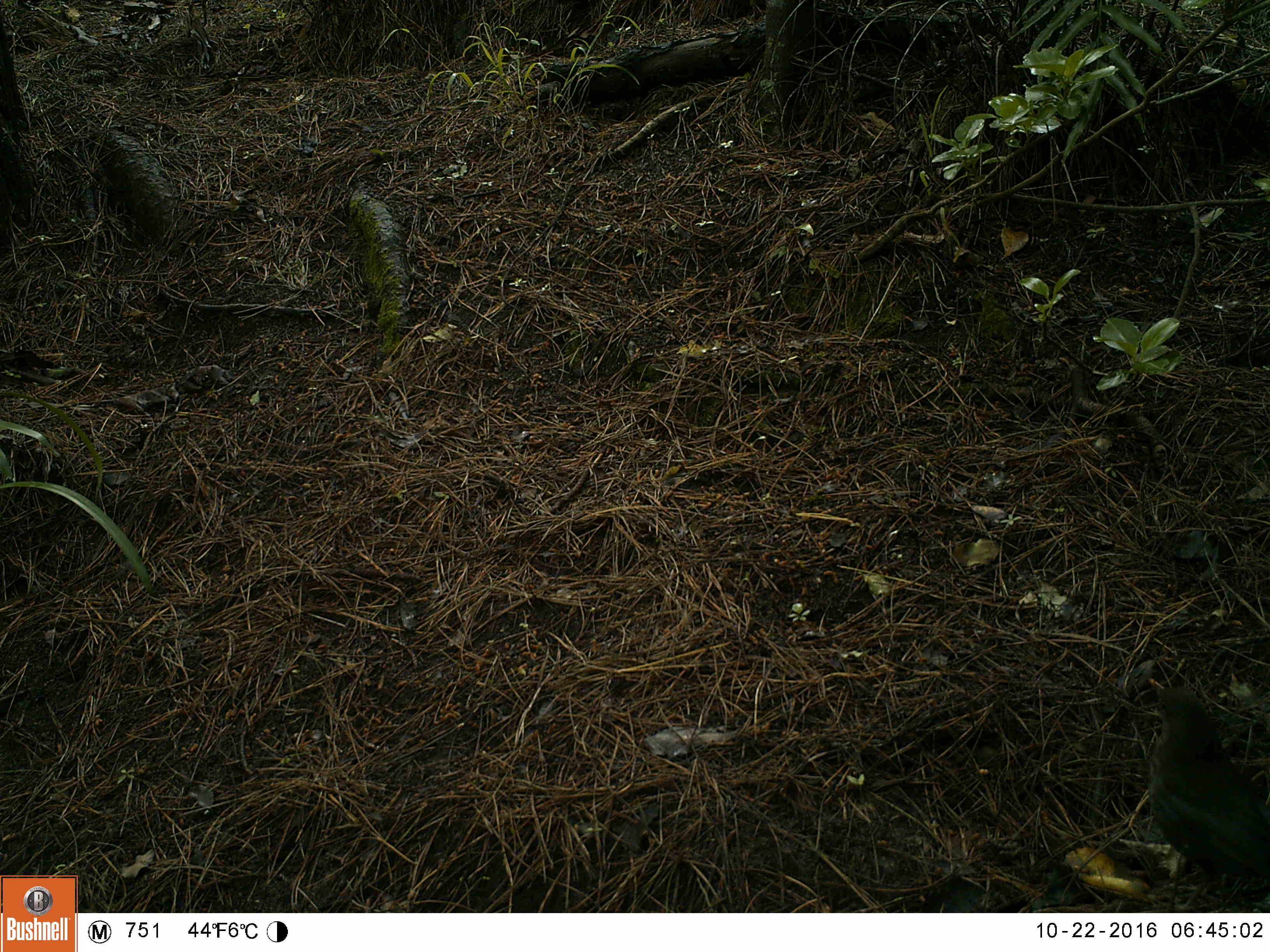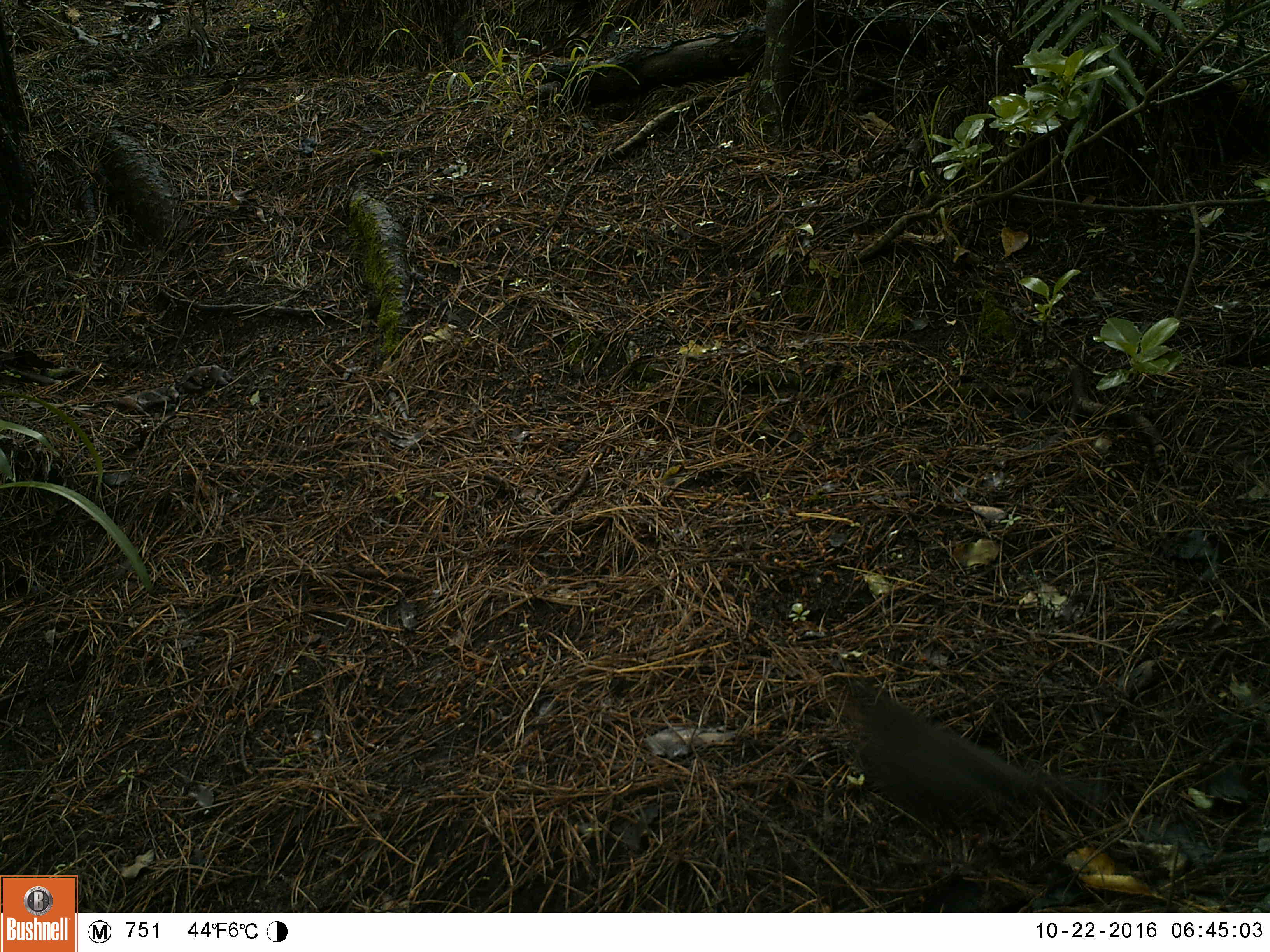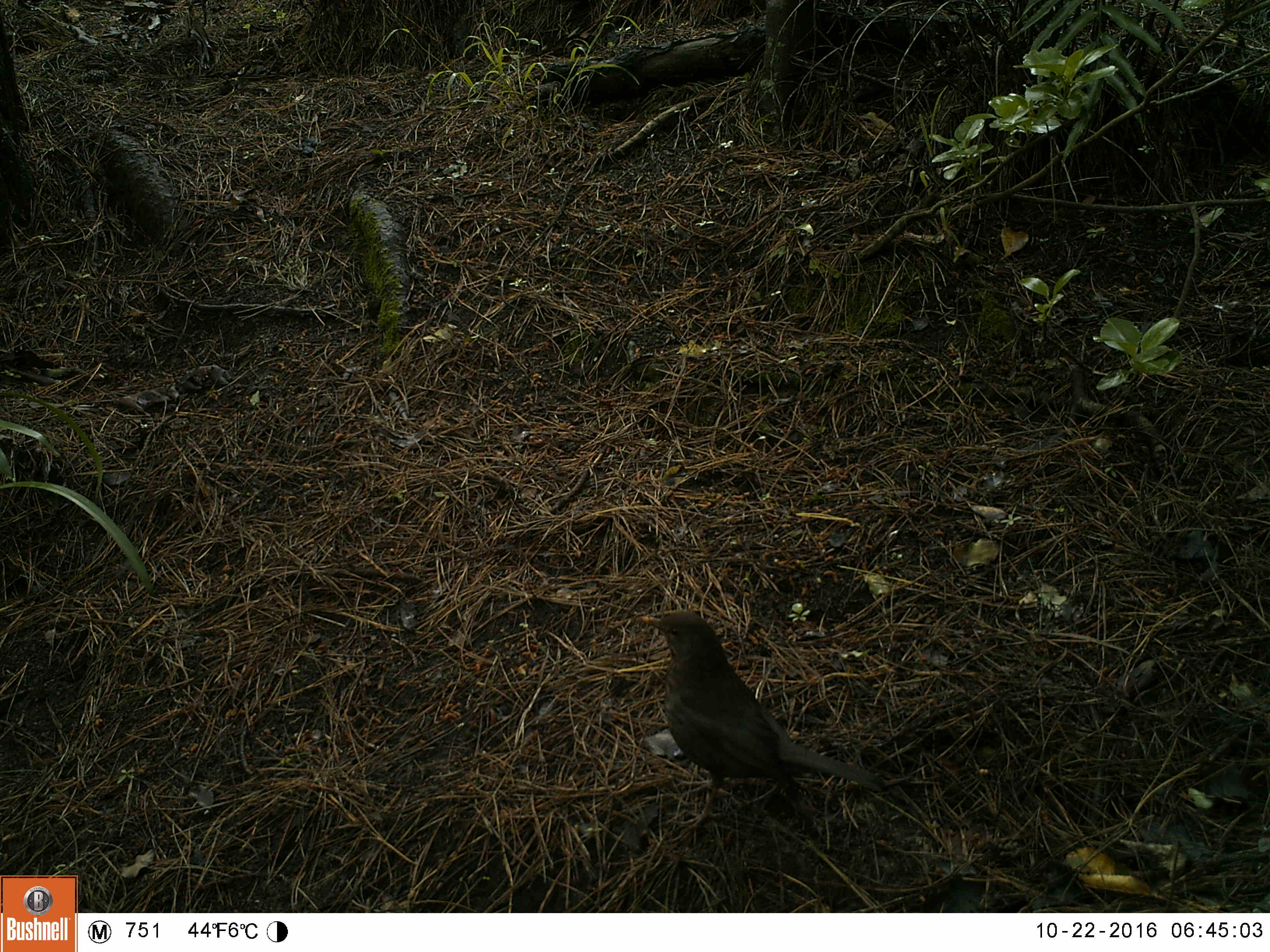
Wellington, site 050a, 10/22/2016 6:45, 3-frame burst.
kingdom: Animalia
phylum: Chordata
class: Aves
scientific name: Aves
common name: bird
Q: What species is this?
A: Bird (Aves).